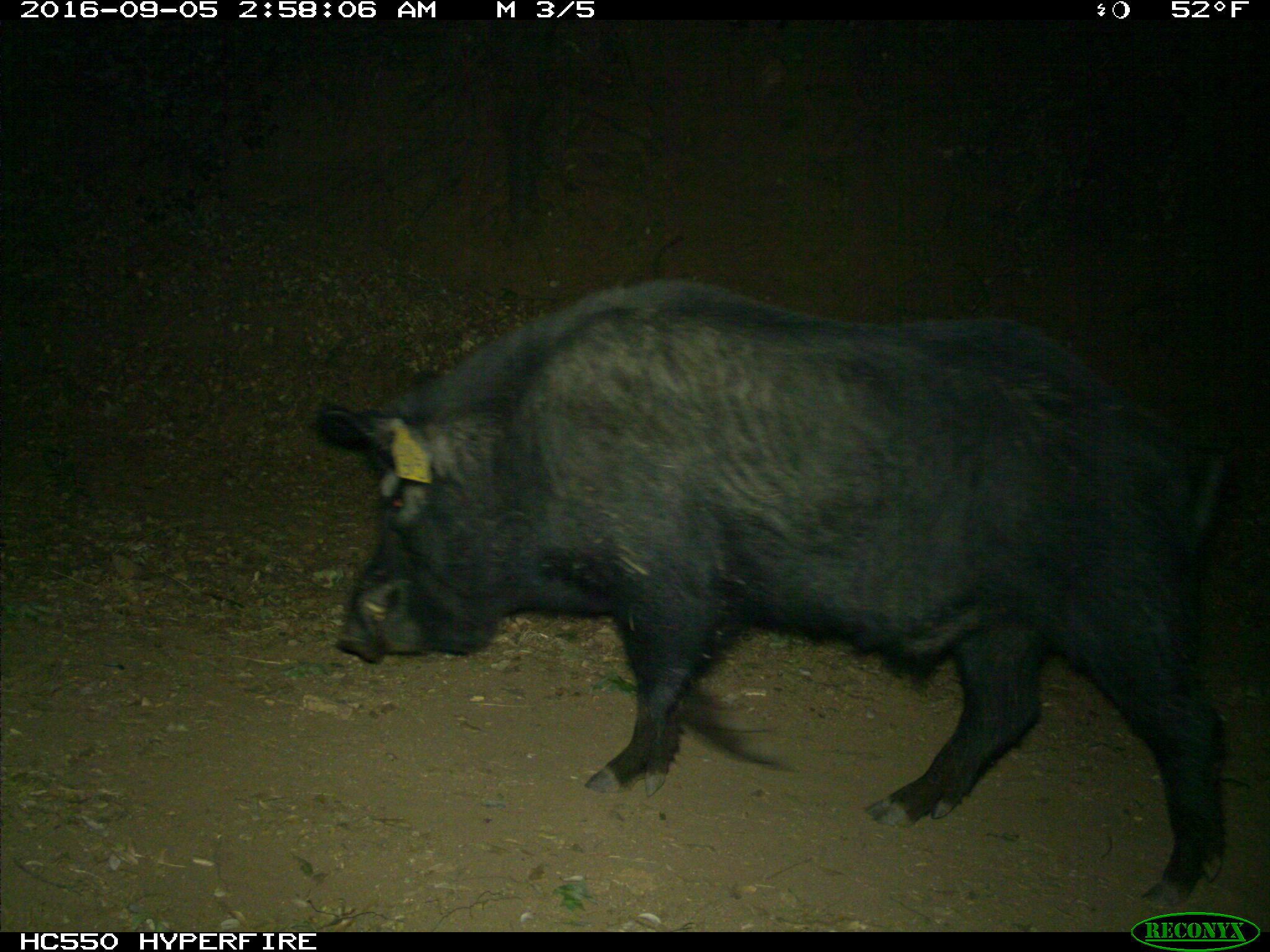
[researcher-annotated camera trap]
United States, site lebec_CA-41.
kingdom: Animalia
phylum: Chordata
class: Mammalia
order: Artiodactyla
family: Suidae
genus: Sus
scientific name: Sus scrofa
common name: wild boar